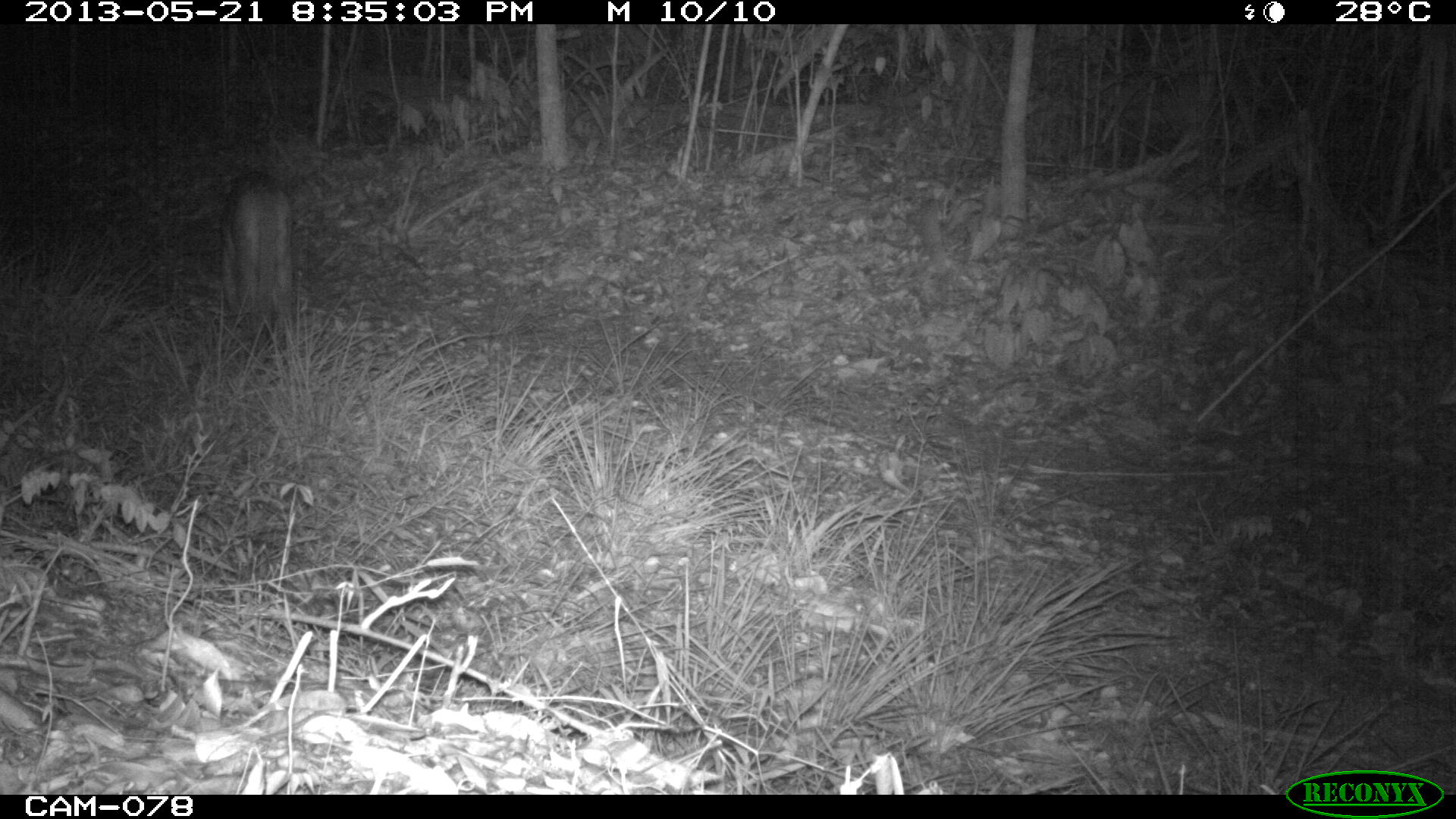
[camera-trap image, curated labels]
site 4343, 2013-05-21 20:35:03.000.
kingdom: Animalia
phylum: Chordata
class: Mammalia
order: Carnivora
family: Felidae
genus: Puma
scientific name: Puma concolor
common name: mountain lion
Puma concolor (mountain lion), count 1, sex male.